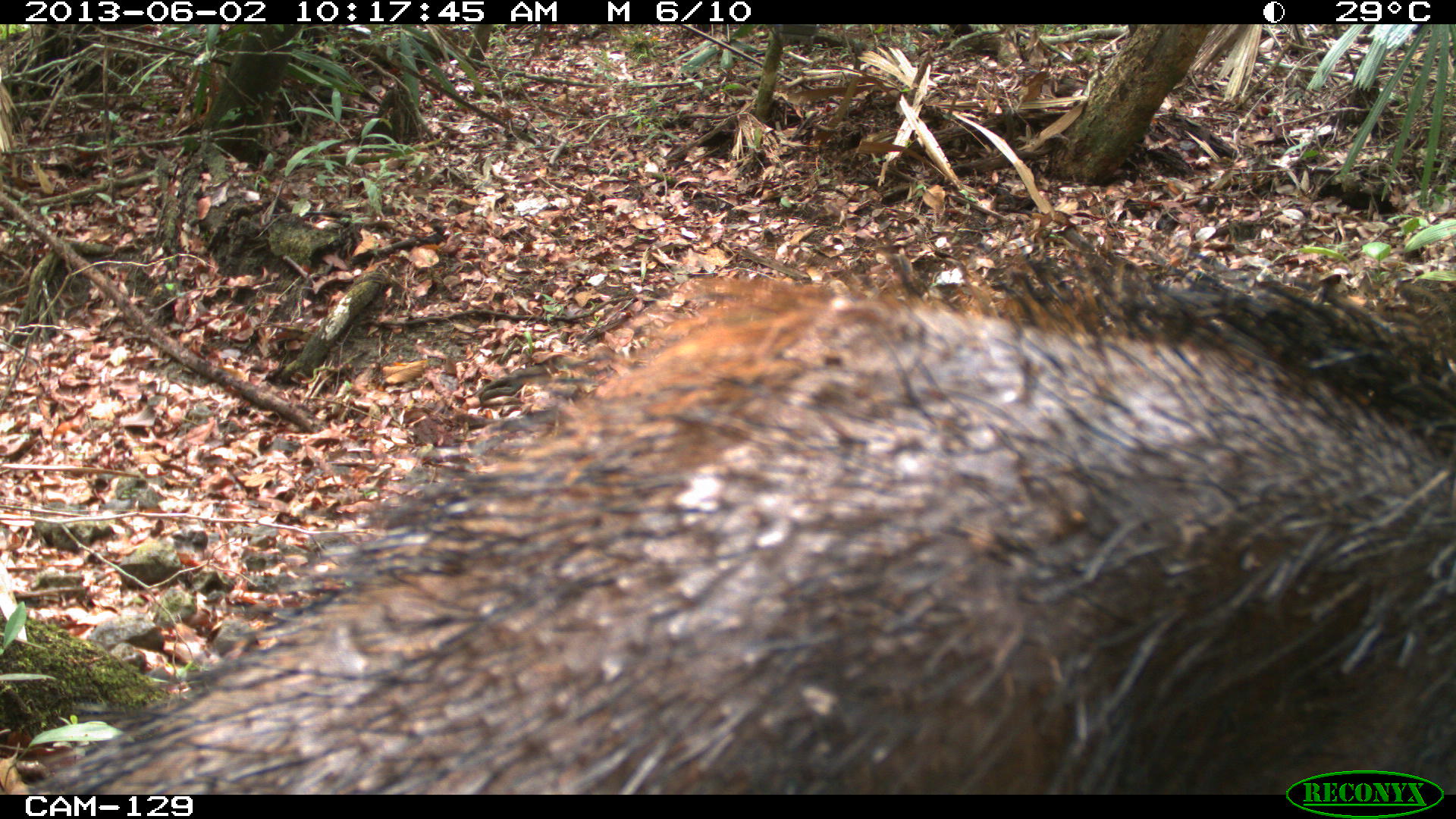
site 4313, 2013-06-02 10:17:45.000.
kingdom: Animalia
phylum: Chordata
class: Mammalia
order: Artiodactyla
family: Tayassuidae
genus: Tayassu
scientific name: Tayassu pecari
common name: white-lipped peccary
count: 2